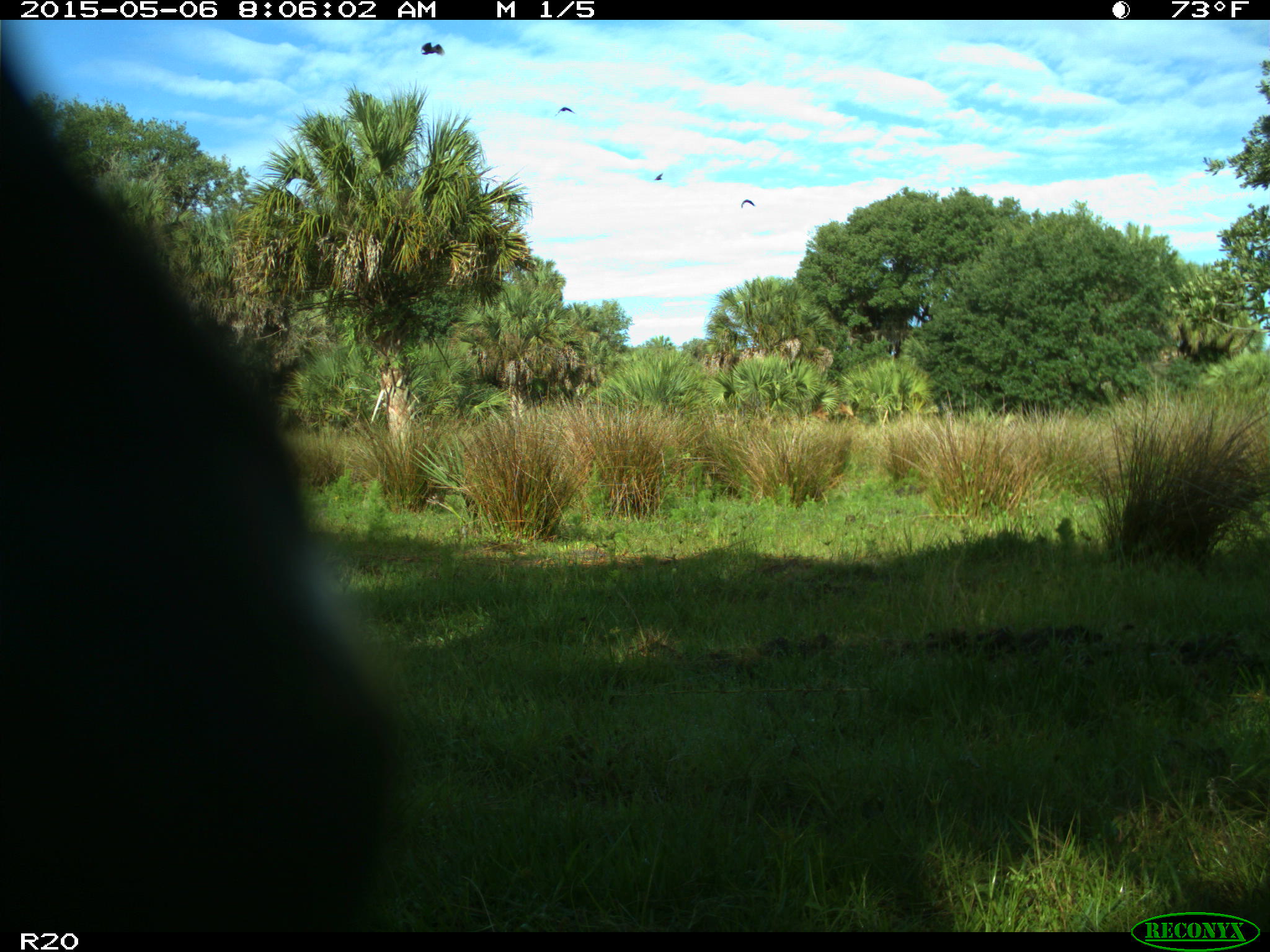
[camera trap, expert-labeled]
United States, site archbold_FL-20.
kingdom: Animalia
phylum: Chordata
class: Mammalia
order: Artiodactyla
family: Bovidae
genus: Bos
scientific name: Bos taurus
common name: domestic cow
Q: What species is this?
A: Bos taurus (domestic cow).